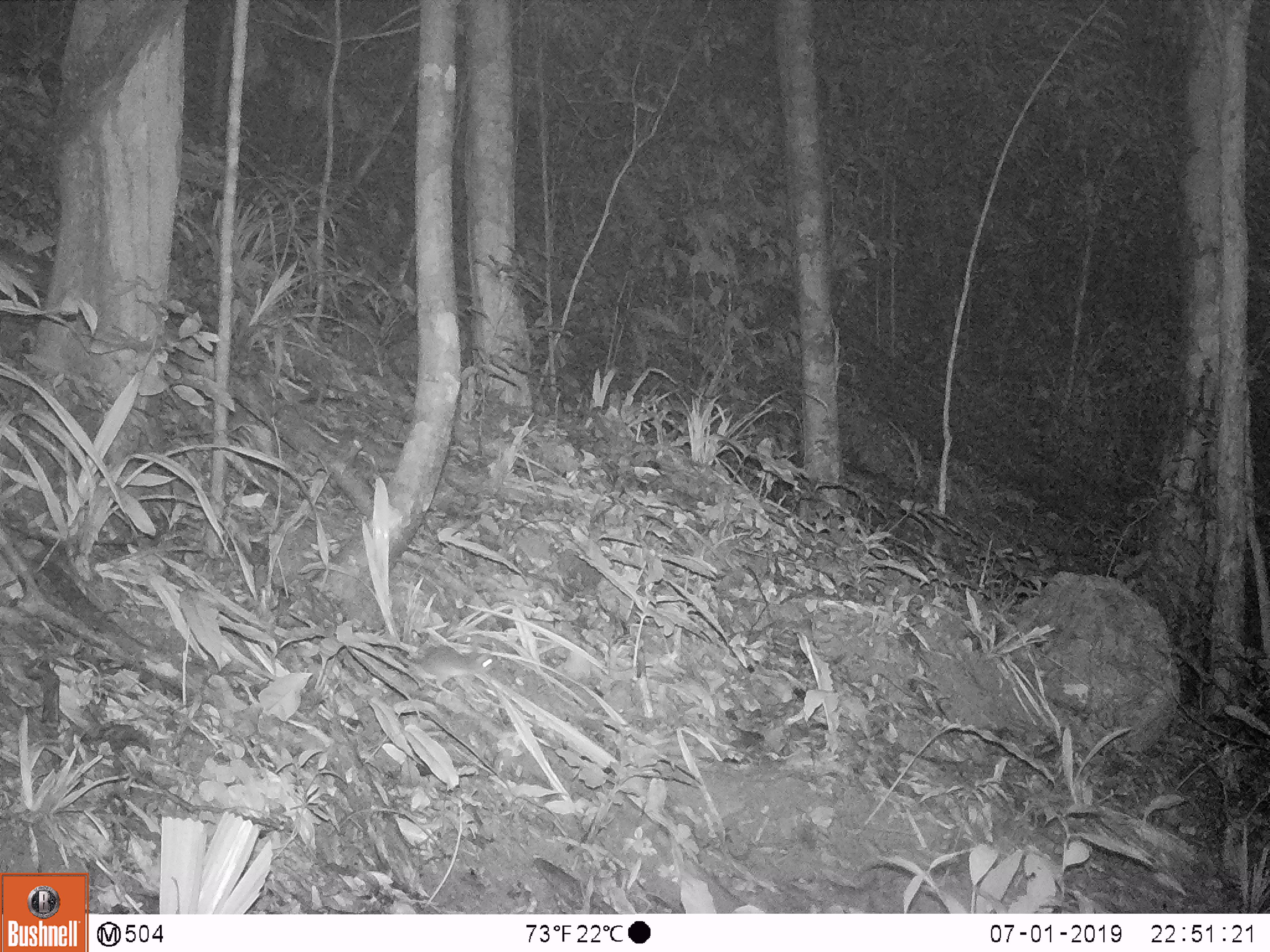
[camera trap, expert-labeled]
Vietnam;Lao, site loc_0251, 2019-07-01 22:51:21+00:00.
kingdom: Animalia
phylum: Chordata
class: Mammalia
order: Rodentia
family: Muridae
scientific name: Muridae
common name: old-world mice and rats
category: unidentified murid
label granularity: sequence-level